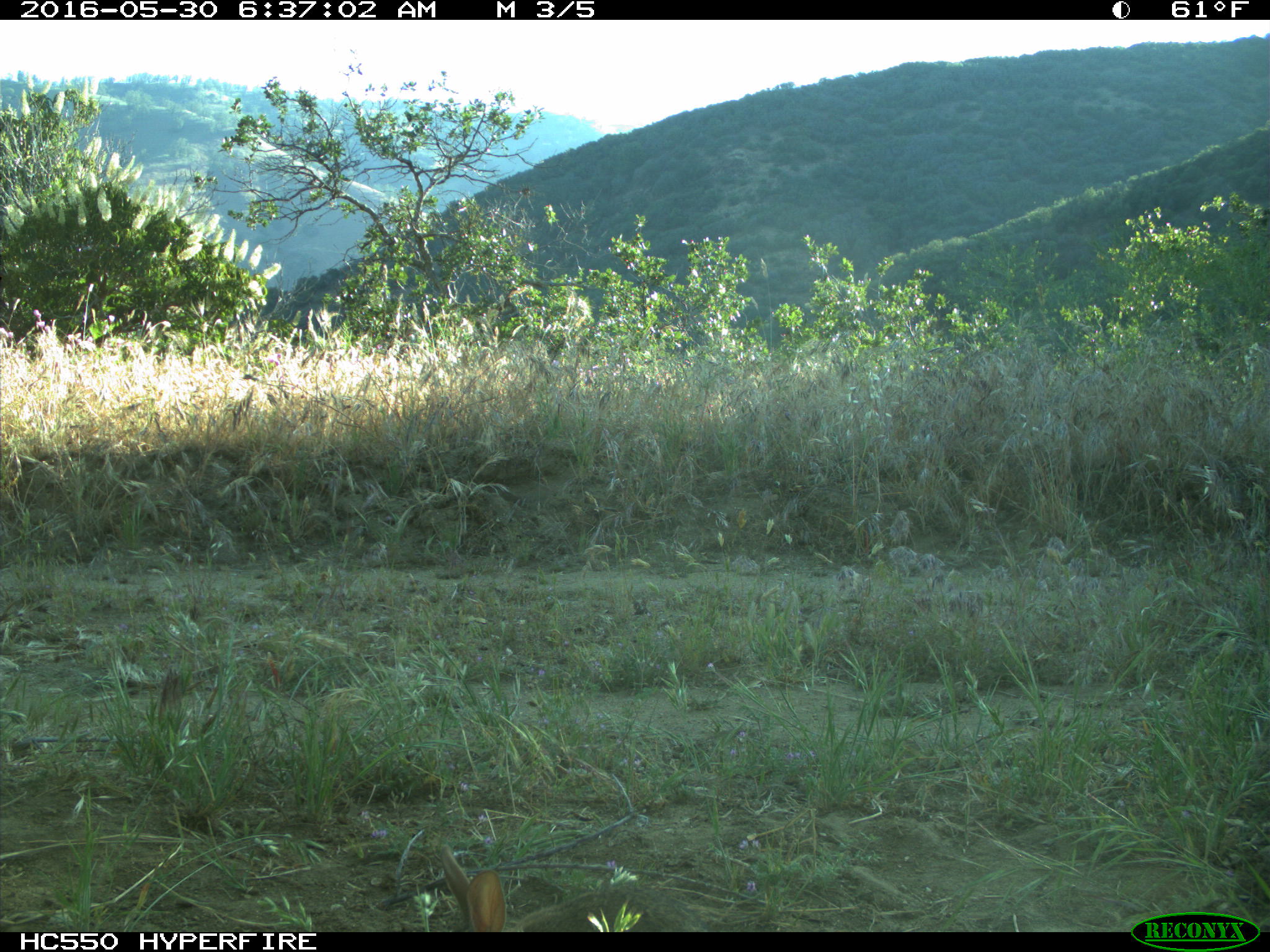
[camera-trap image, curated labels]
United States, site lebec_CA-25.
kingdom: Animalia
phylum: Chordata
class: Mammalia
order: Lagomorpha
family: Leporidae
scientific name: Leporidae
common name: rabbits and hares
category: unidentified rabbit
Unidentified rabbit (rabbits and hares) (Leporidae).